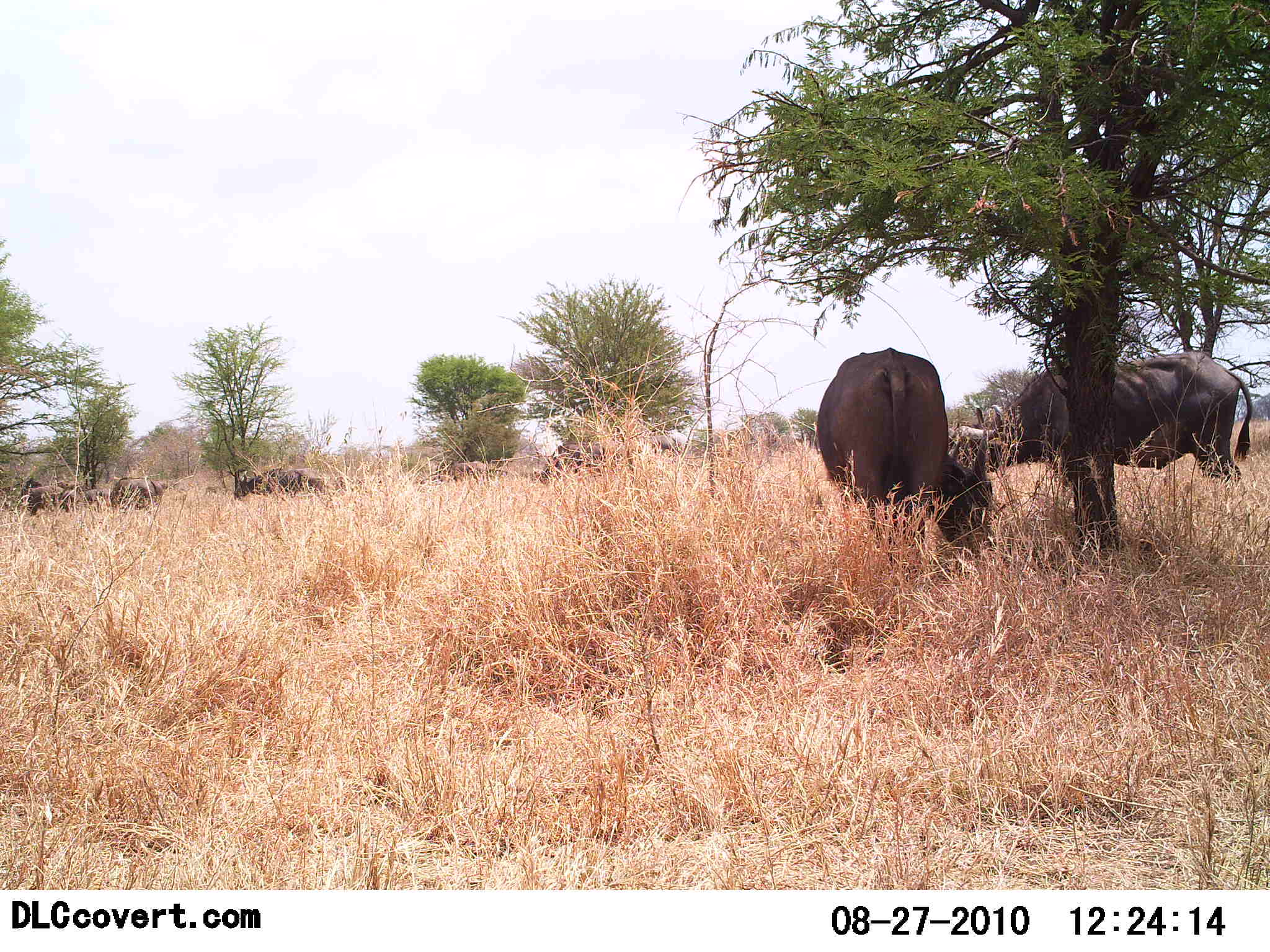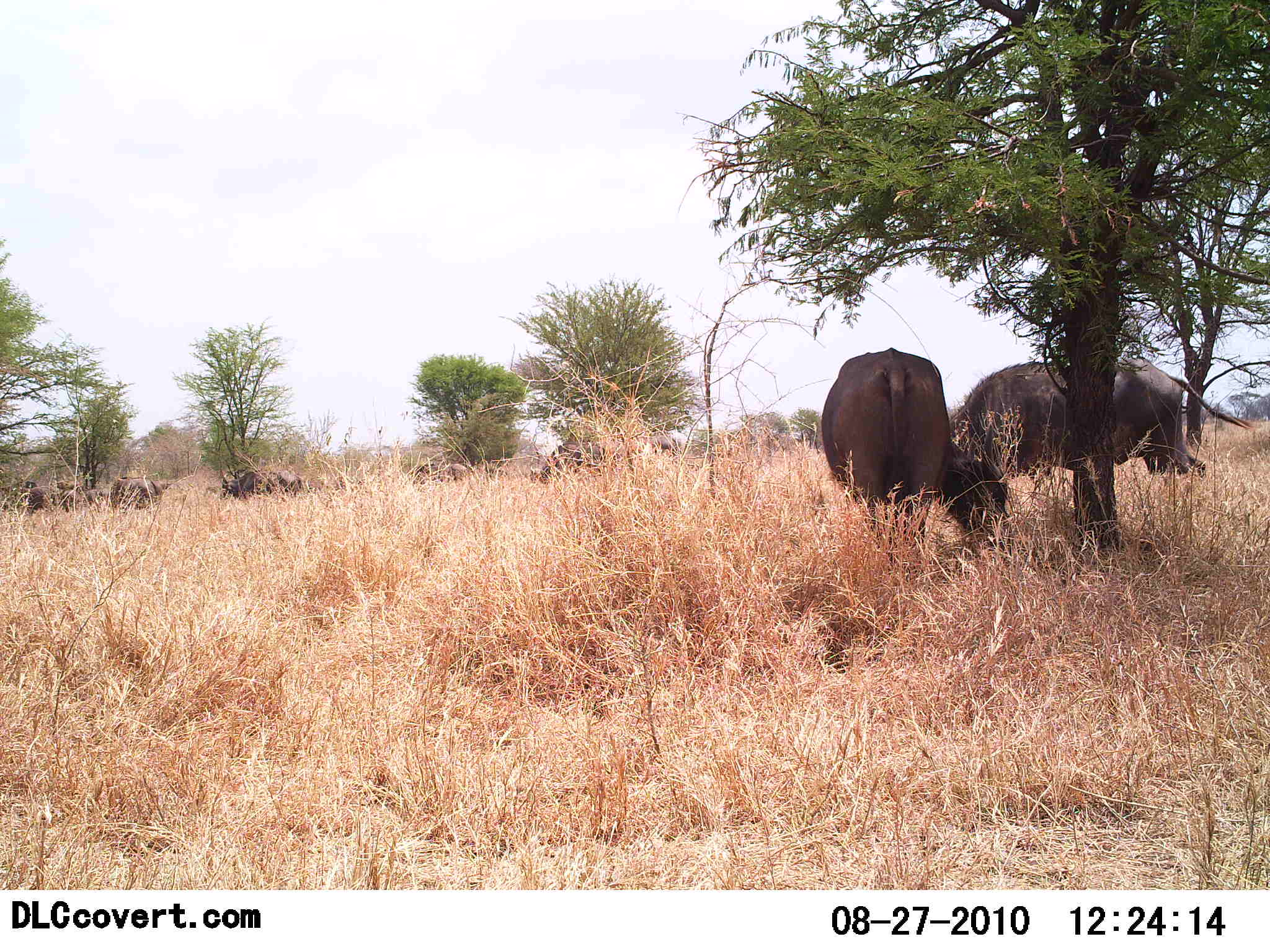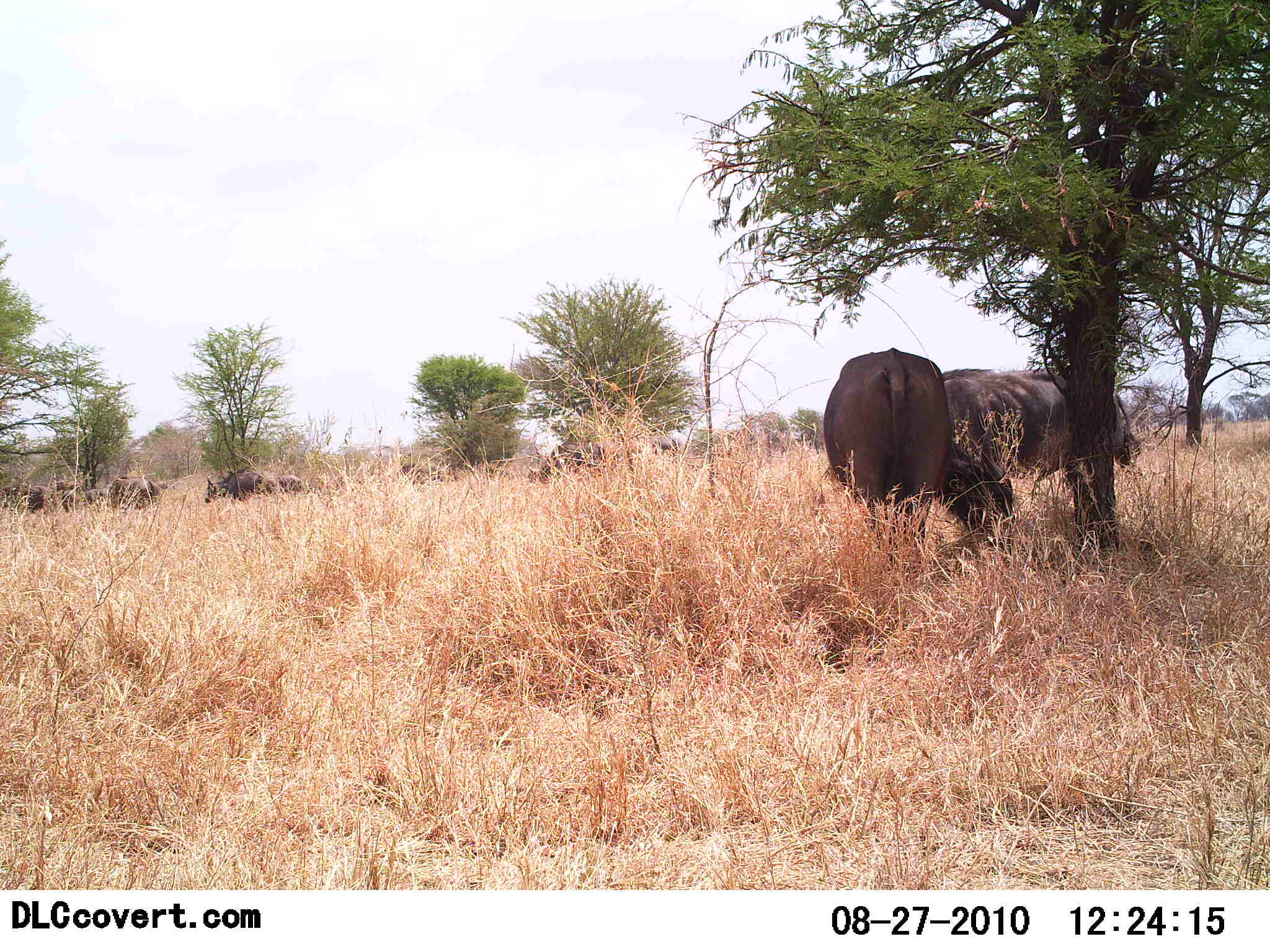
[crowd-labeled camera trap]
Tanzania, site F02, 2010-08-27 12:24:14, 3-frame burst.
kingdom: Animalia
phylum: Chordata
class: Mammalia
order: Artiodactyla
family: Bovidae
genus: Syncerus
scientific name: Syncerus caffer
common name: cape buffalo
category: buffalo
Buffalo (cape buffalo) (Syncerus caffer), count 6. Behavior (volunteer vote fractions): standing 50%, resting 0%, moving 43%, interacting 0%. Young present (vote fraction): 0%. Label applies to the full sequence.